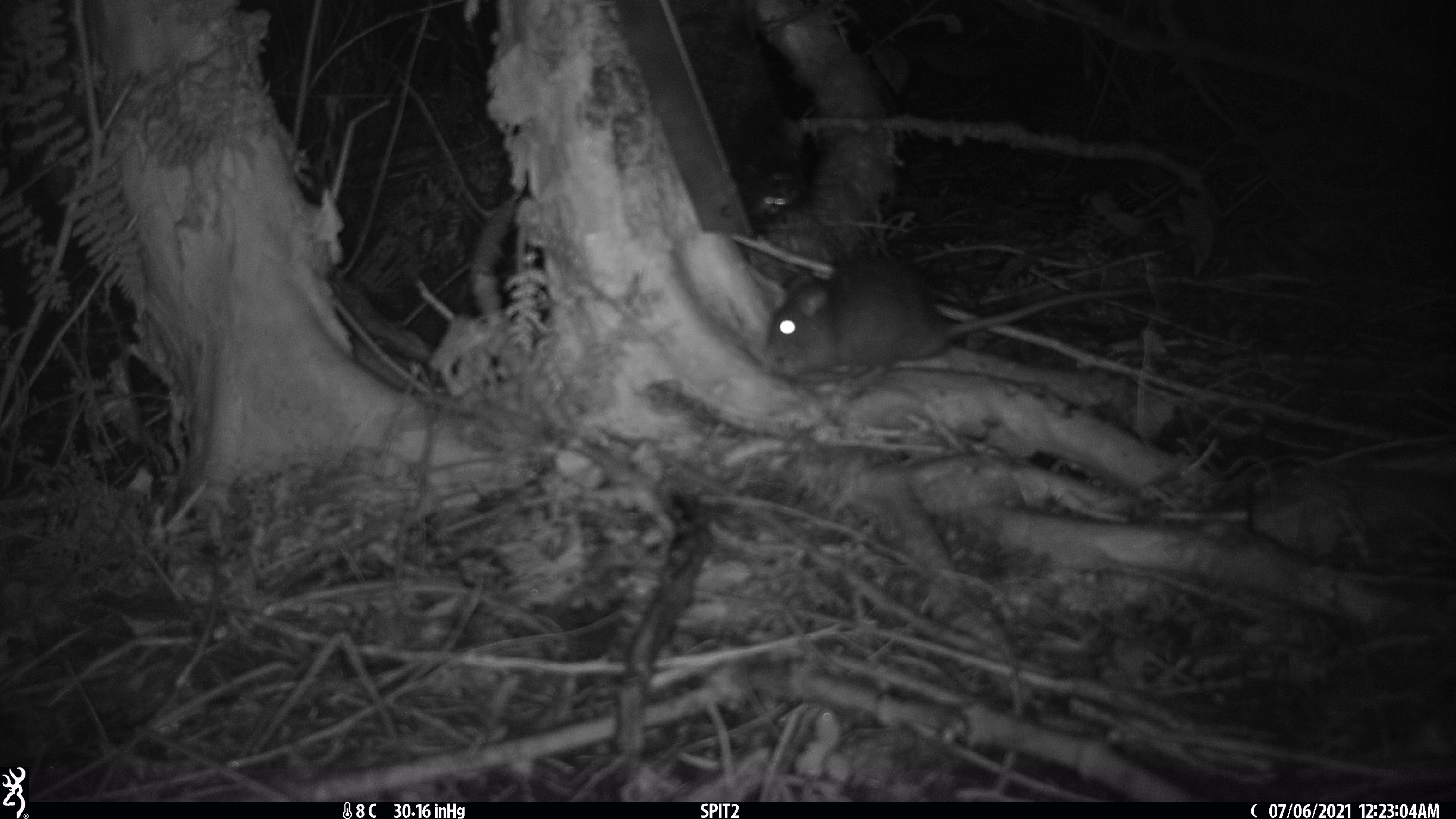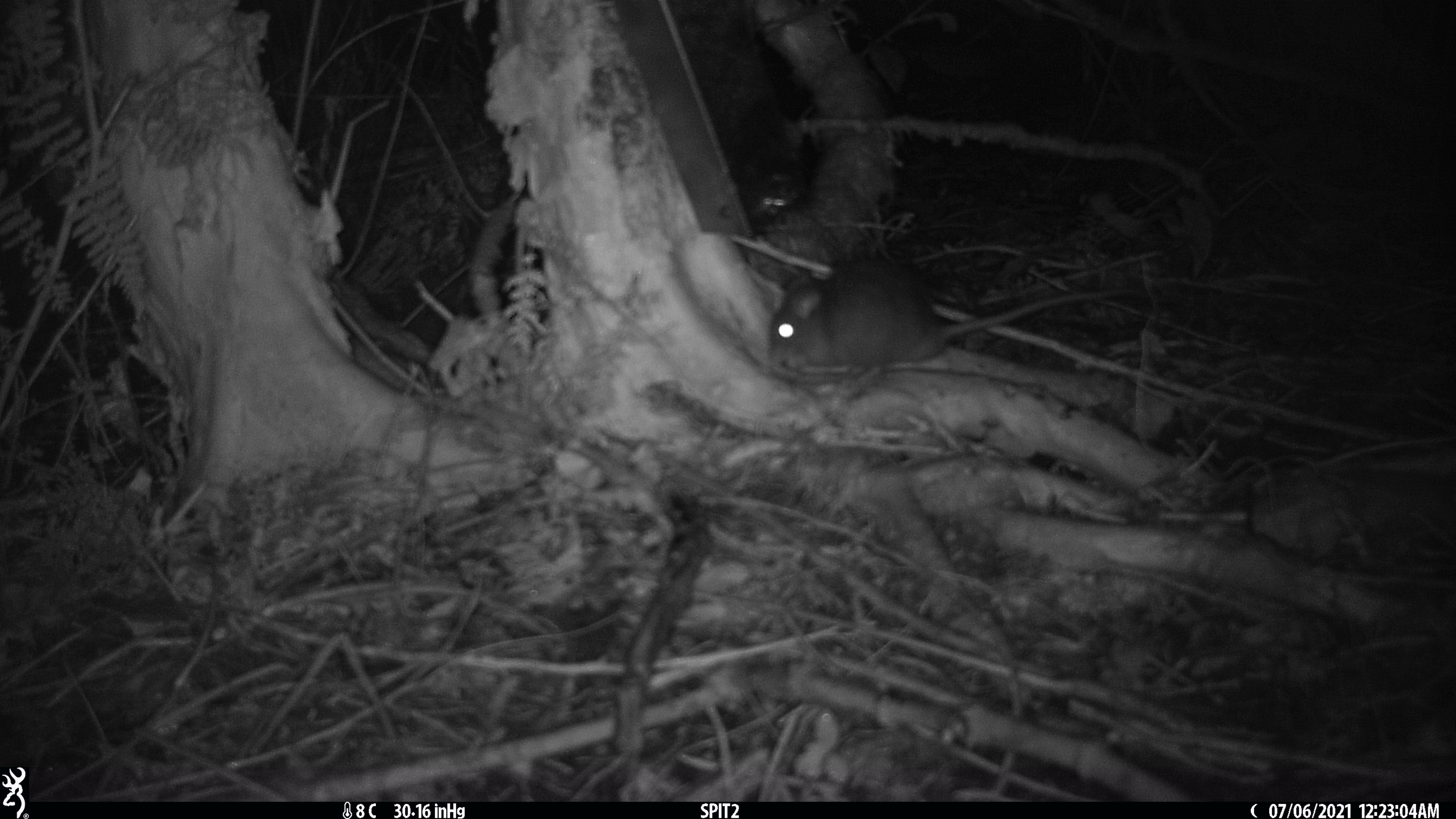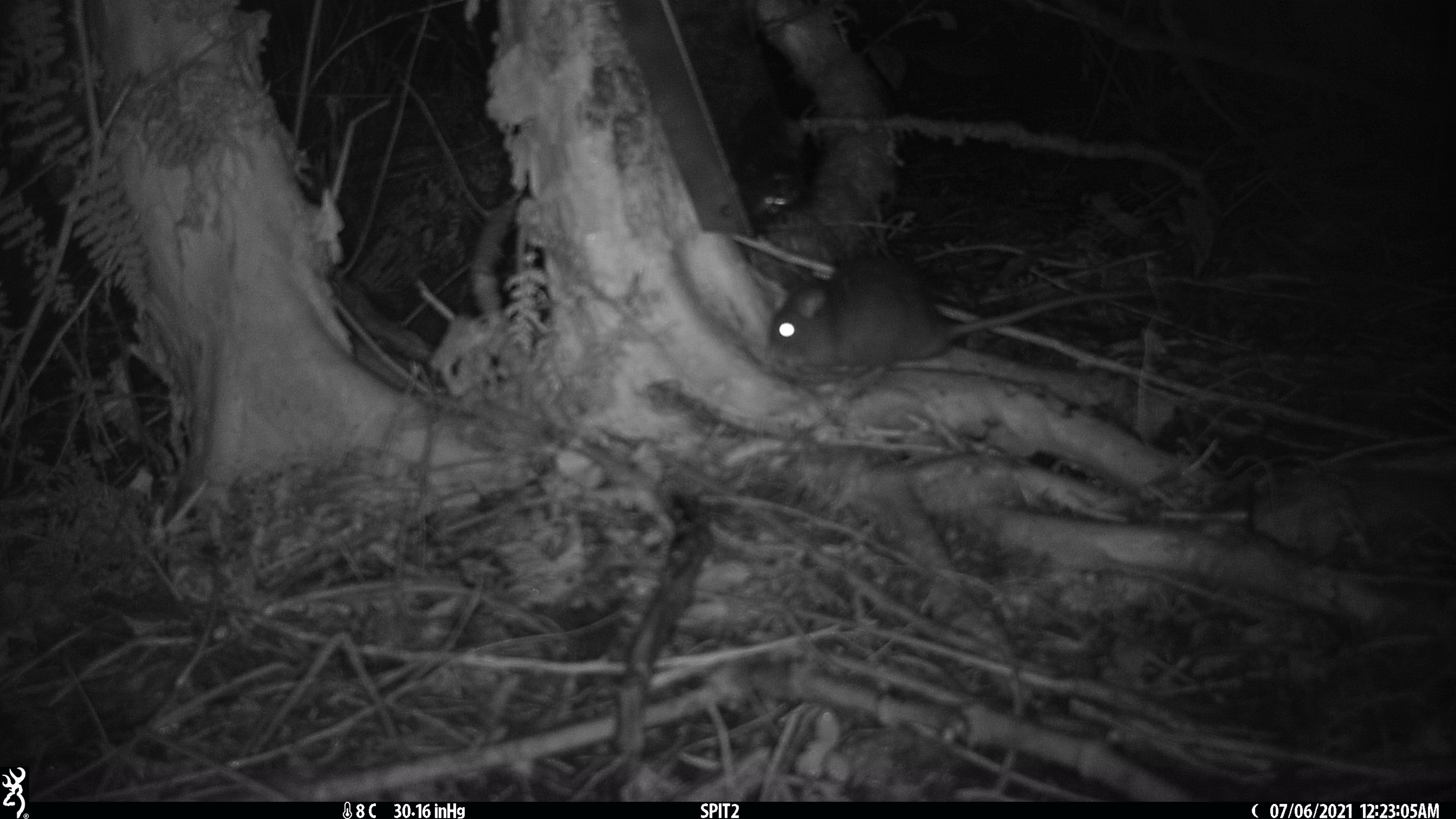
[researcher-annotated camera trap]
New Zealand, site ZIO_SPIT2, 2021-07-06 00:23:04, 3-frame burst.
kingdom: Animalia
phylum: Chordata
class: Mammalia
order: Rodentia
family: Muridae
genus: Rattus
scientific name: Rattus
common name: rat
Rat (Rattus).